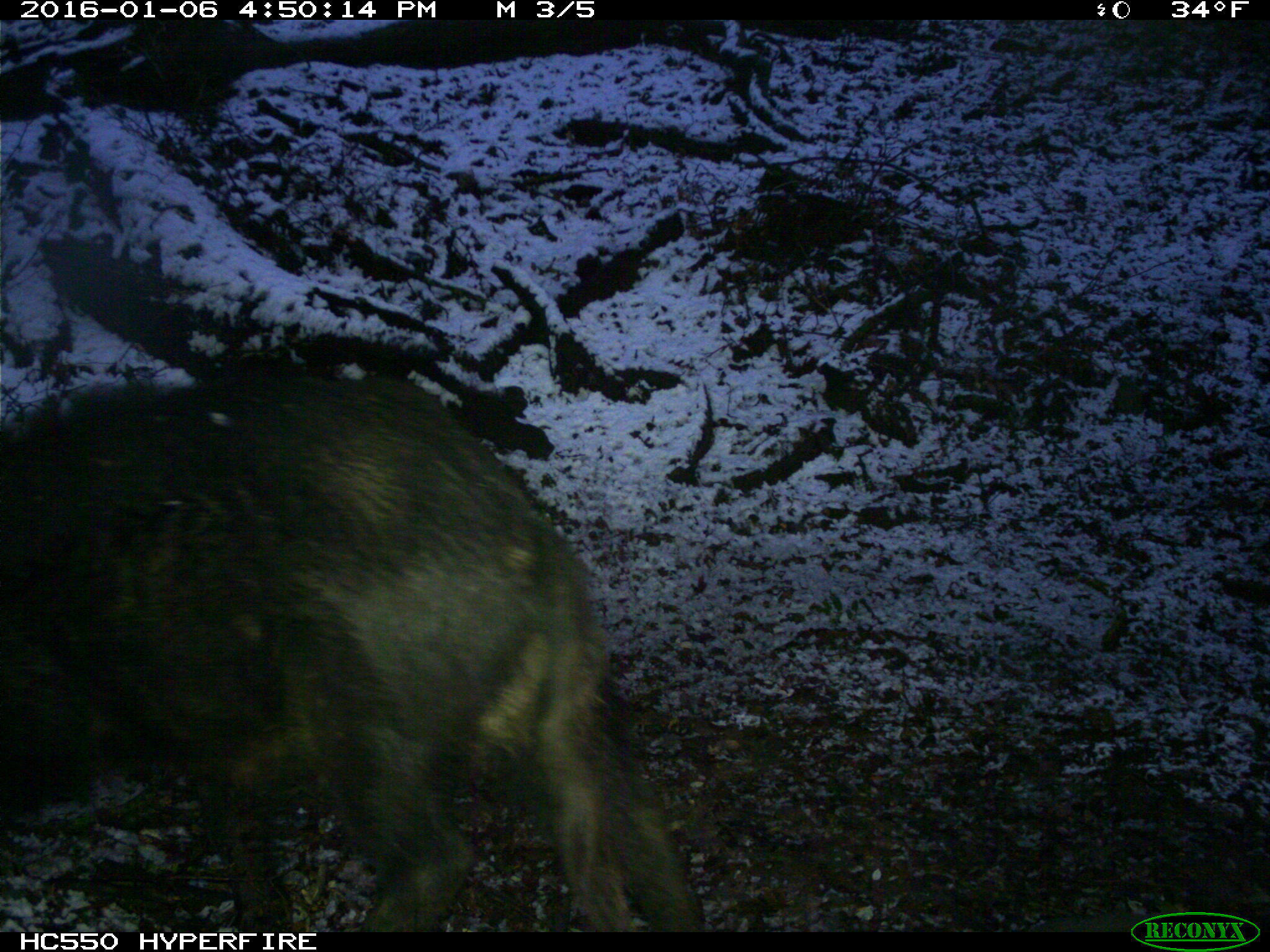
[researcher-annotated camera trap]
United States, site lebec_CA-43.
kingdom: Animalia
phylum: Chordata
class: Mammalia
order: Artiodactyla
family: Suidae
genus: Sus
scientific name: Sus scrofa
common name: wild boar